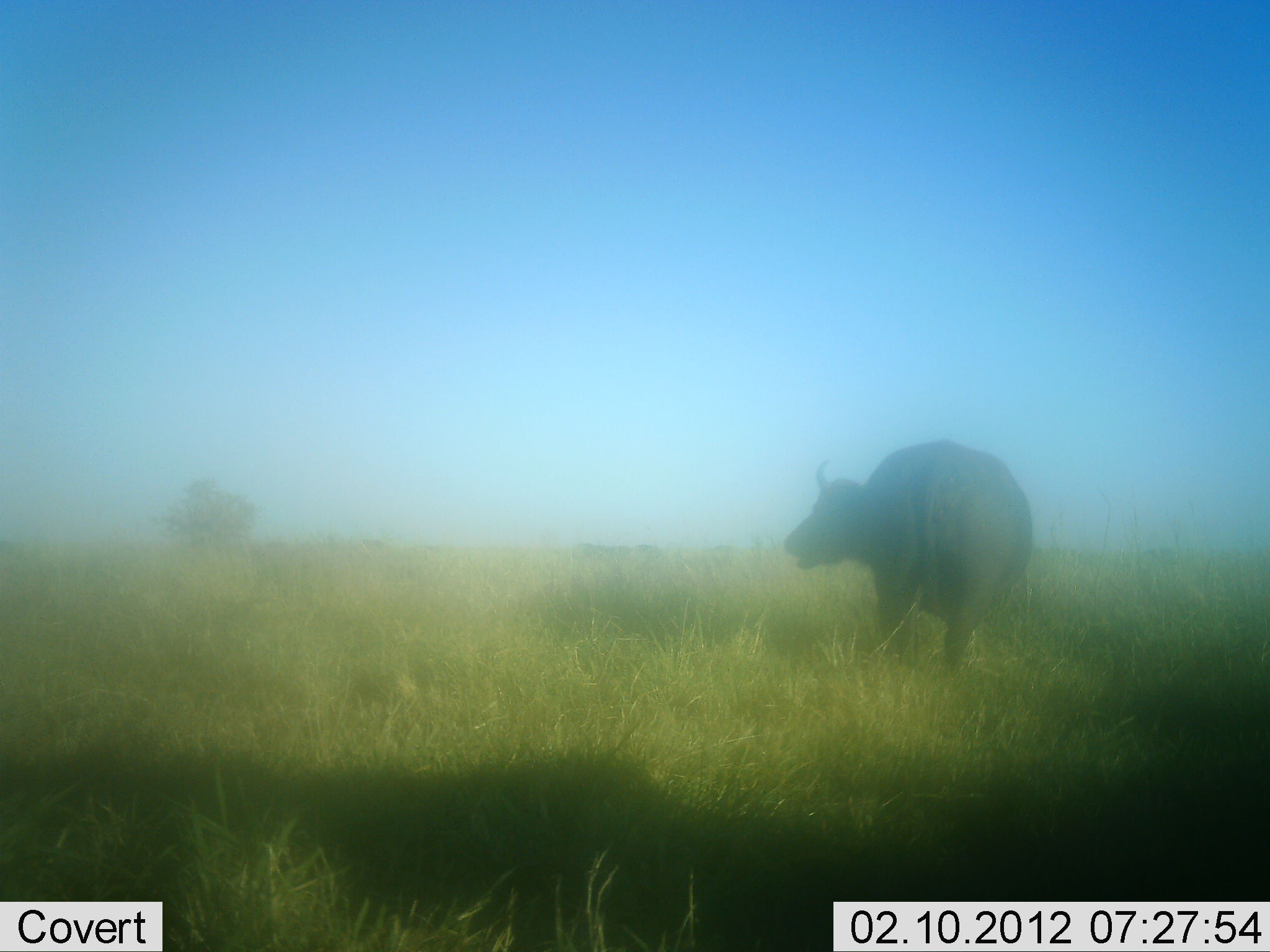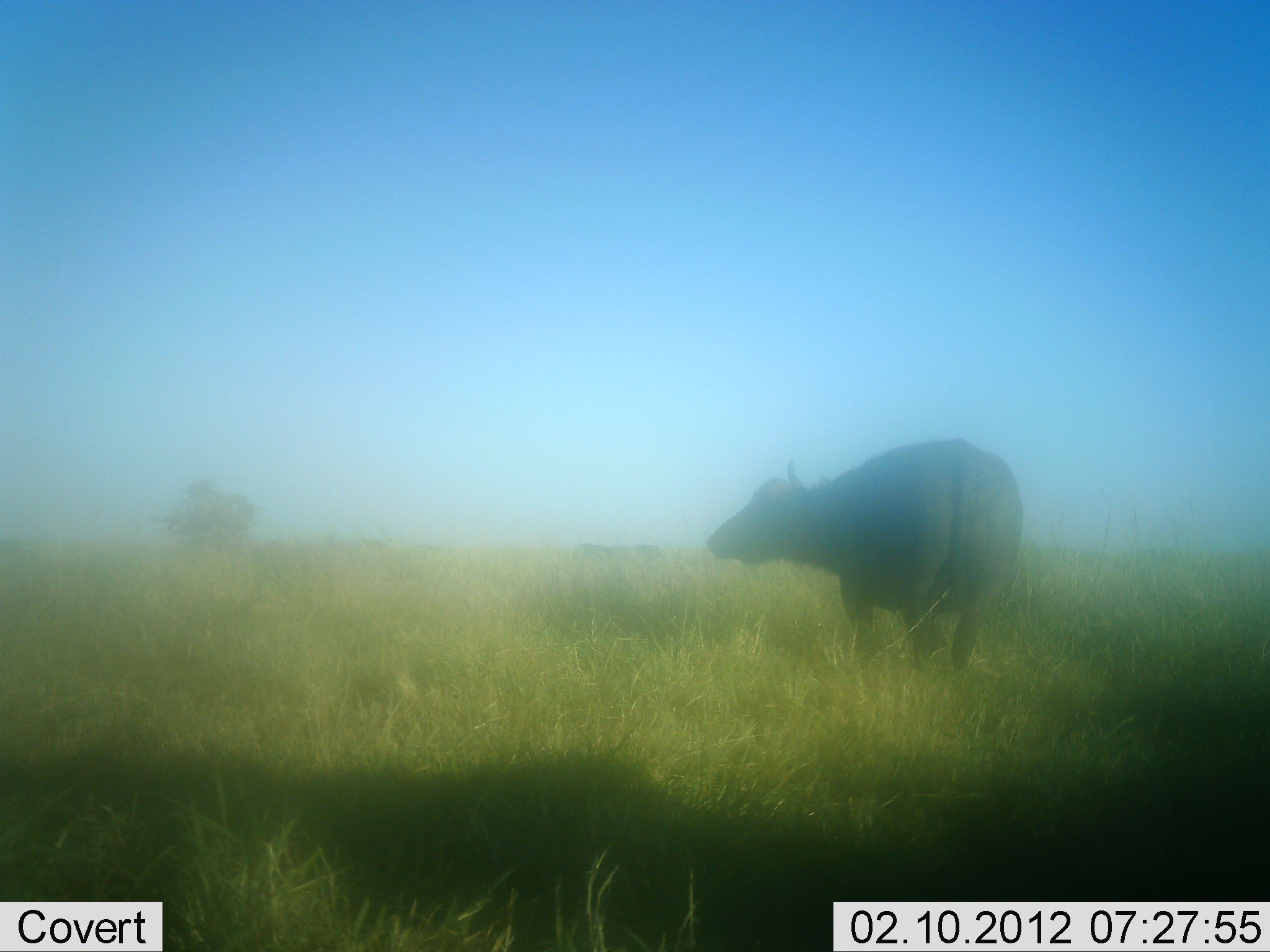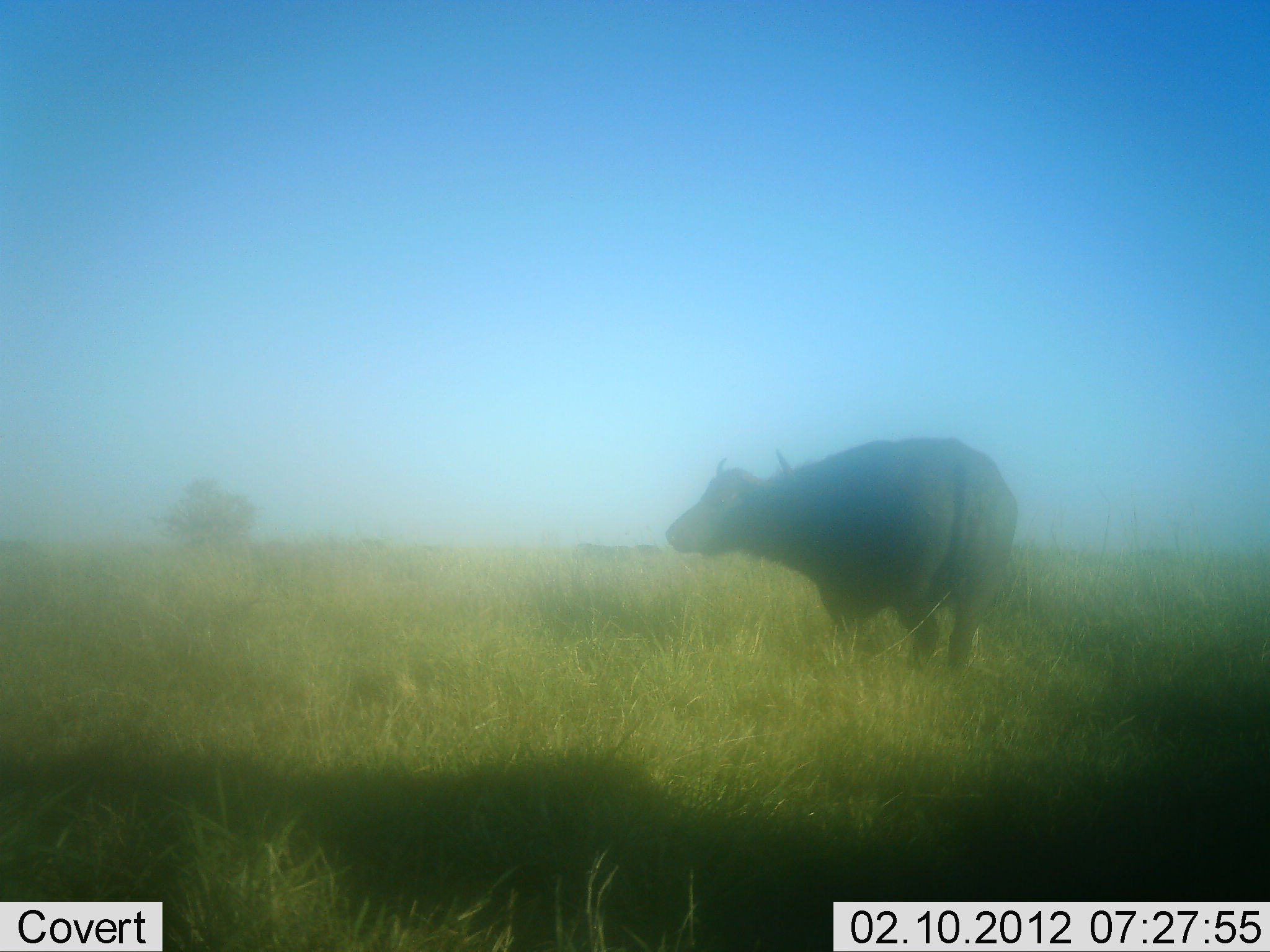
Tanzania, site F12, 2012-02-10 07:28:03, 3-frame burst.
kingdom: Animalia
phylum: Chordata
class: Mammalia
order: Artiodactyla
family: Bovidae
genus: Syncerus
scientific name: Syncerus caffer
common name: cape buffalo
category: buffalo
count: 1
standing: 56%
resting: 0%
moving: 44%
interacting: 0%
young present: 0%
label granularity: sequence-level